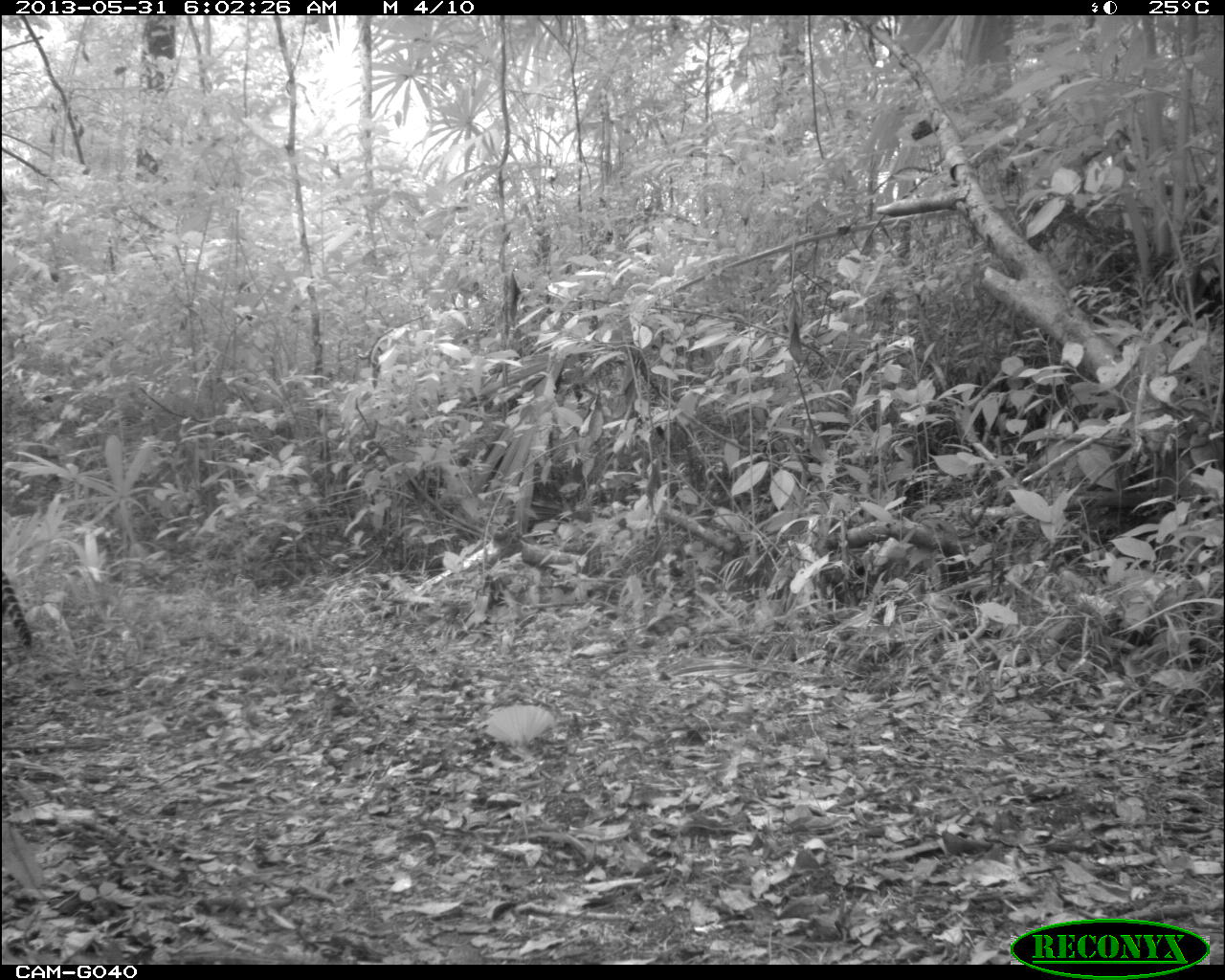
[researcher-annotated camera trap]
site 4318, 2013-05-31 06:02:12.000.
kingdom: Animalia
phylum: Chordata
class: Mammalia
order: Carnivora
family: Felidae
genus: Leopardus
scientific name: Leopardus pardalis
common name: ocelot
Leopardus pardalis (ocelot), count 1, sex female.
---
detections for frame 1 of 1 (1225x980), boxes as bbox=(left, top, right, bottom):
leopardus pardalis: bbox=(0, 569, 35, 653)